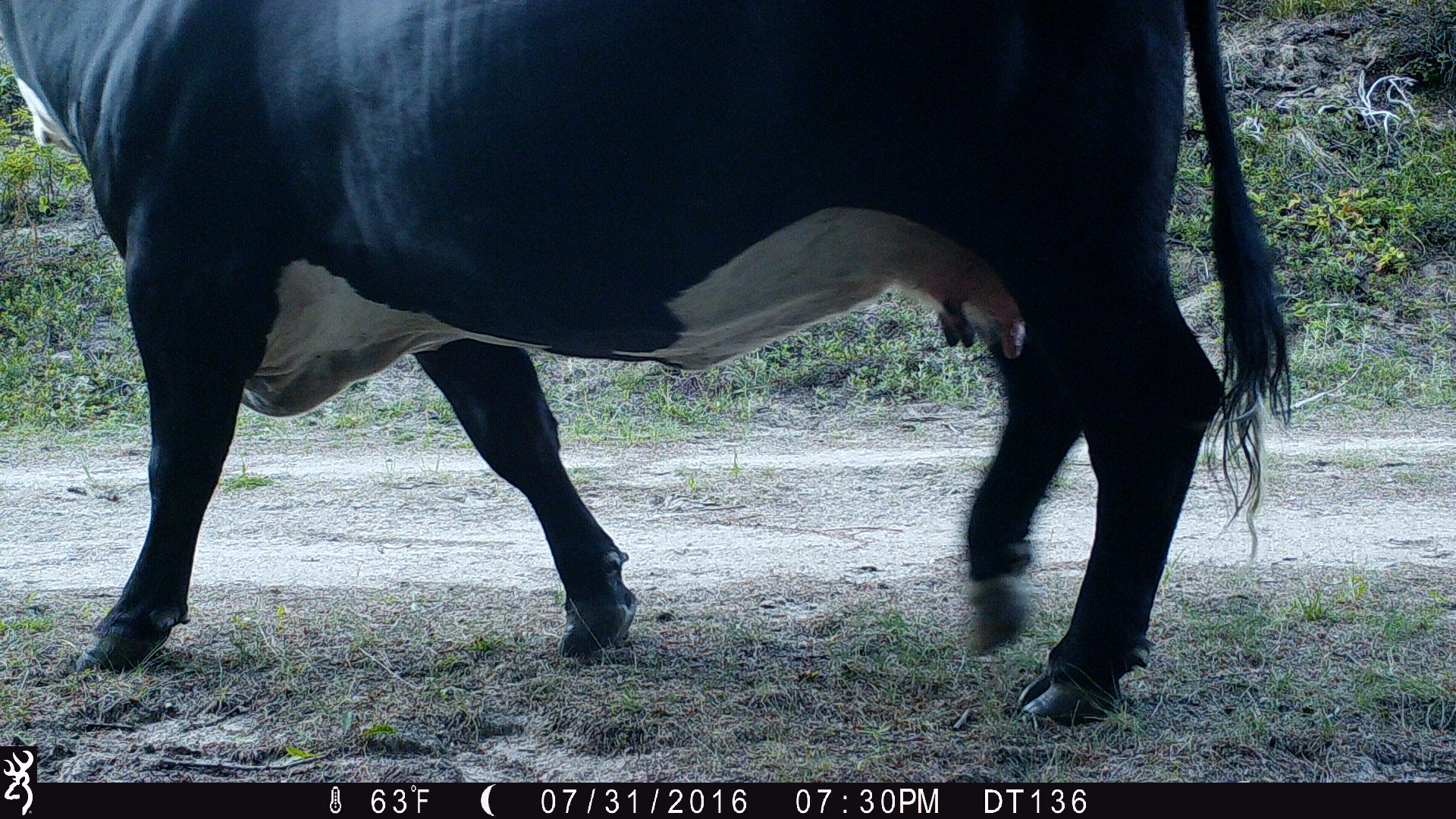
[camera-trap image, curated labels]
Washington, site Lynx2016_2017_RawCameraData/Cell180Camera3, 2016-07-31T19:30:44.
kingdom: Animalia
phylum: Chordata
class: Mammalia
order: Artiodactyla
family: Bovidae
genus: Bos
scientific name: Bos taurus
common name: domestic cattle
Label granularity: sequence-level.